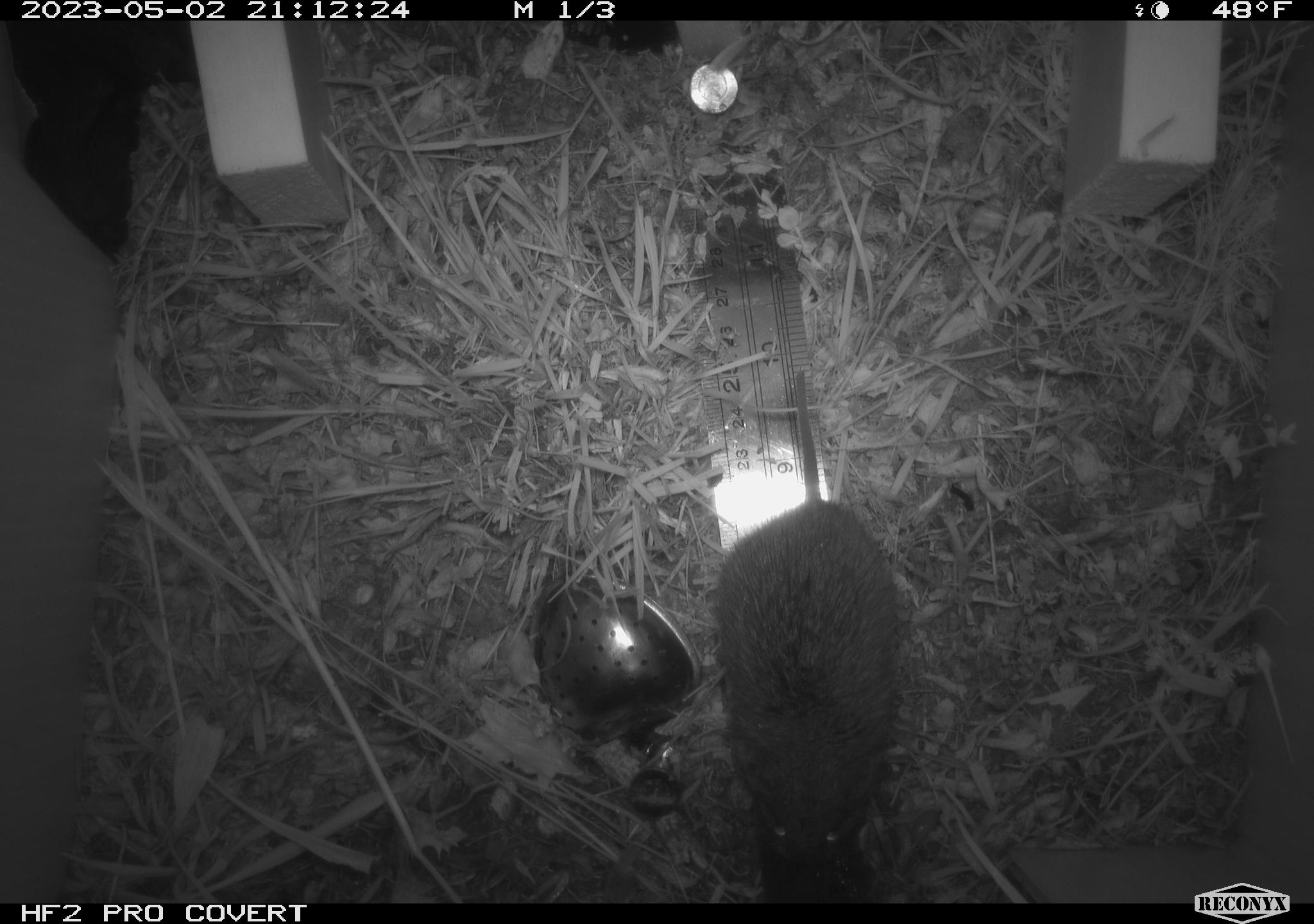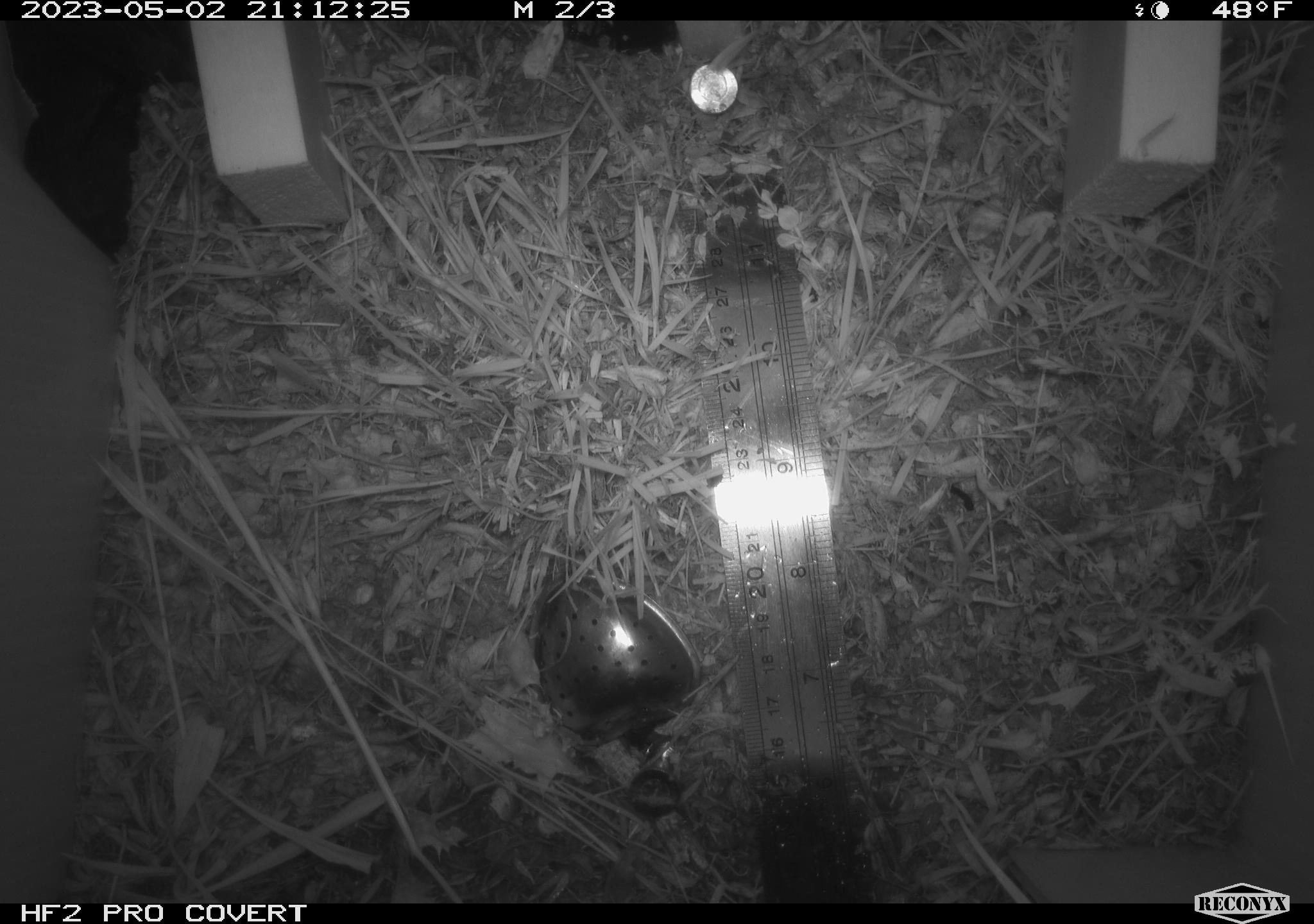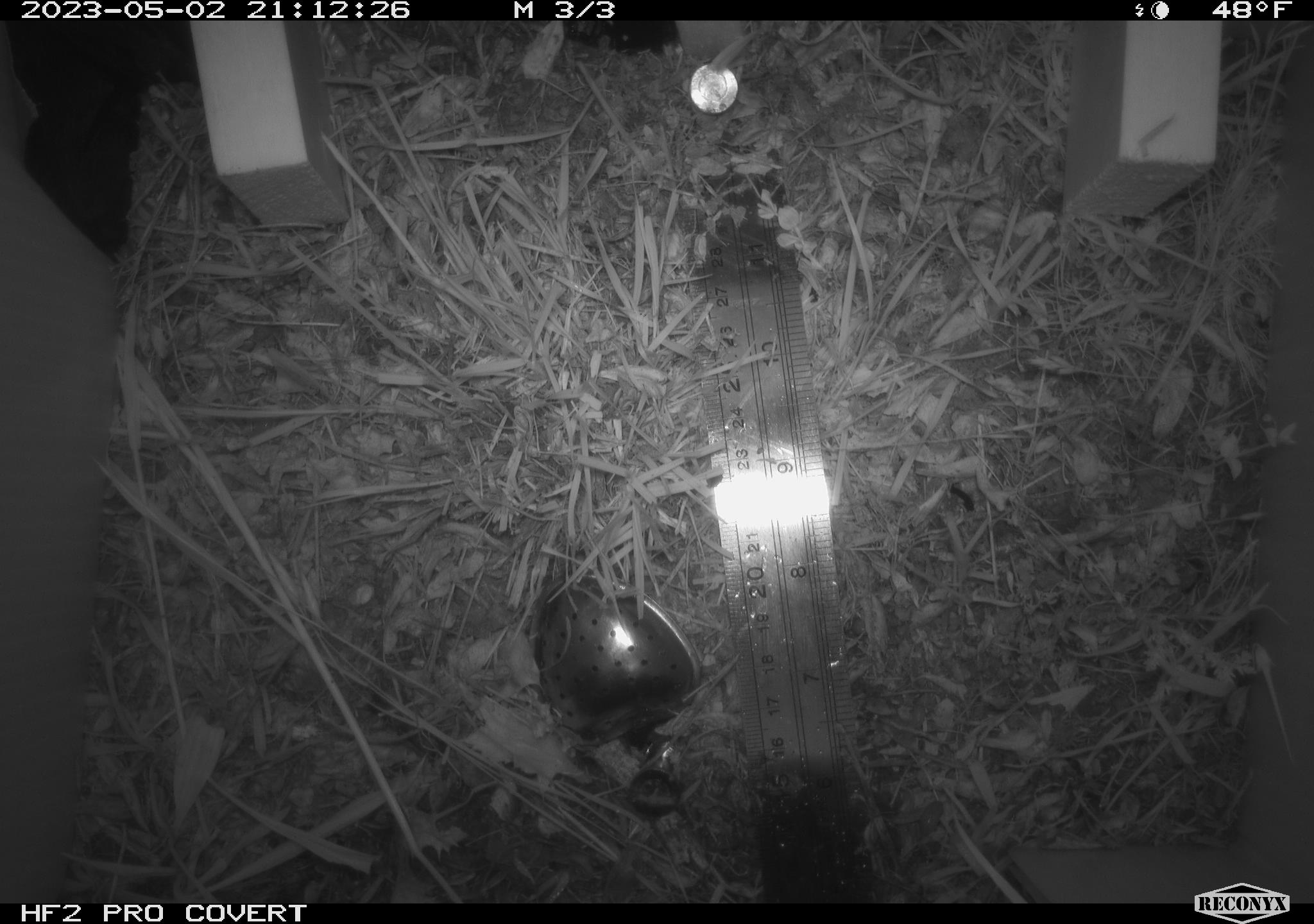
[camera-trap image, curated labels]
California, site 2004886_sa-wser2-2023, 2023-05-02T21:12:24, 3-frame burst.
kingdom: Animalia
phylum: Chordata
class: Mammalia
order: Rodentia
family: Cricetidae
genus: Microtus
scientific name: Microtus californicus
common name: california vole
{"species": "california vole (Microtus californicus)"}